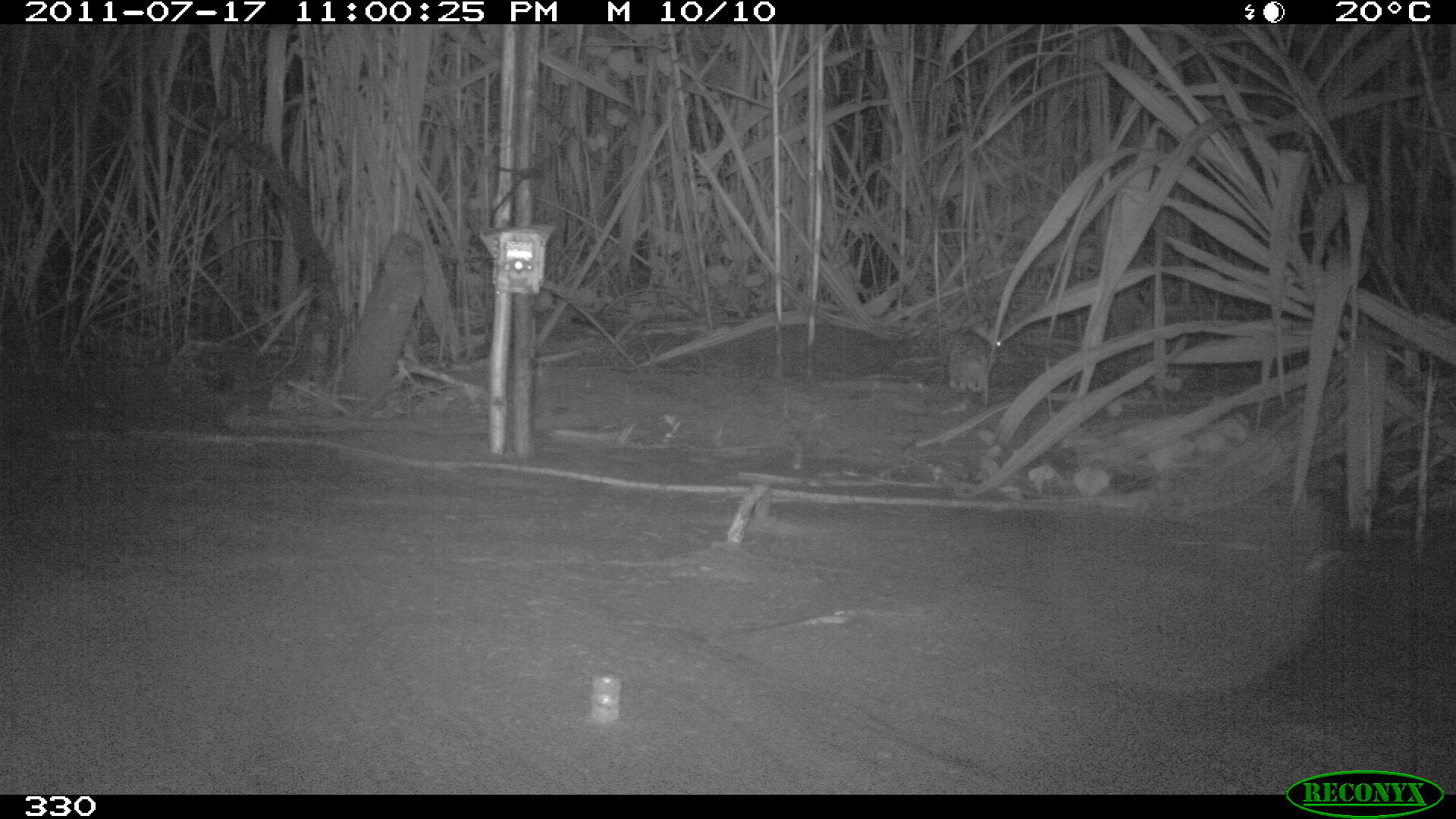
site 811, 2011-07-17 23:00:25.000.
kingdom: Animalia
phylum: Chordata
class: Mammalia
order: Lagomorpha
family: Leporidae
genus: Sylvilagus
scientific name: Sylvilagus brasiliensis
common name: tapeti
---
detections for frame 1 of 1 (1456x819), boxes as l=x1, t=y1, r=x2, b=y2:
sylvilagus brasiliensis: l=944, t=323, r=1003, b=394